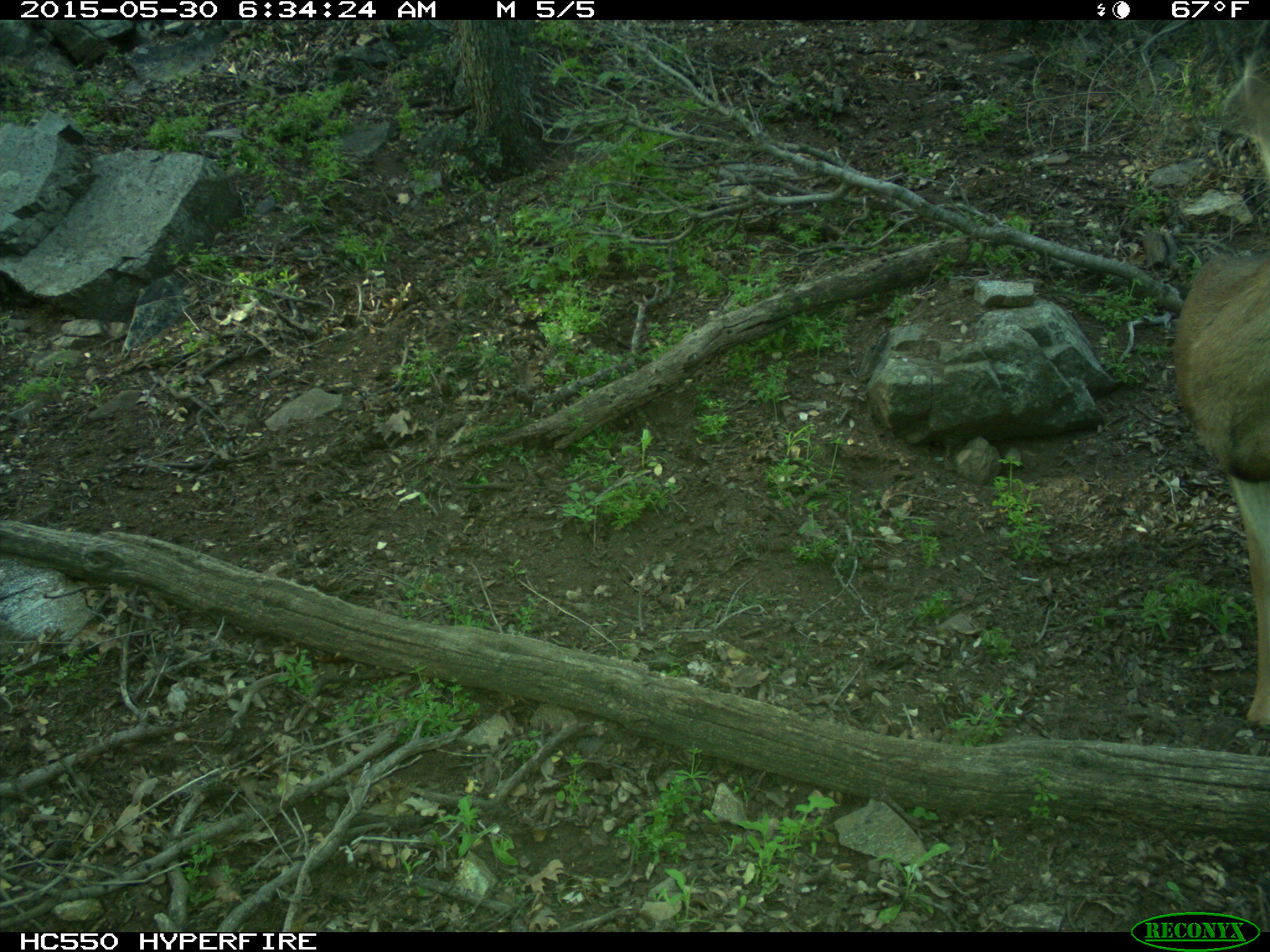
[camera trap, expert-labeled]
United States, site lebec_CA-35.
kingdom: Animalia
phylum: Chordata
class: Mammalia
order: Artiodactyla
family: Cervidae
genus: Odocoileus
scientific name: Odocoileus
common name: deer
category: unidentified deer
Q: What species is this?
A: Unidentified deer (deer) (Odocoileus).